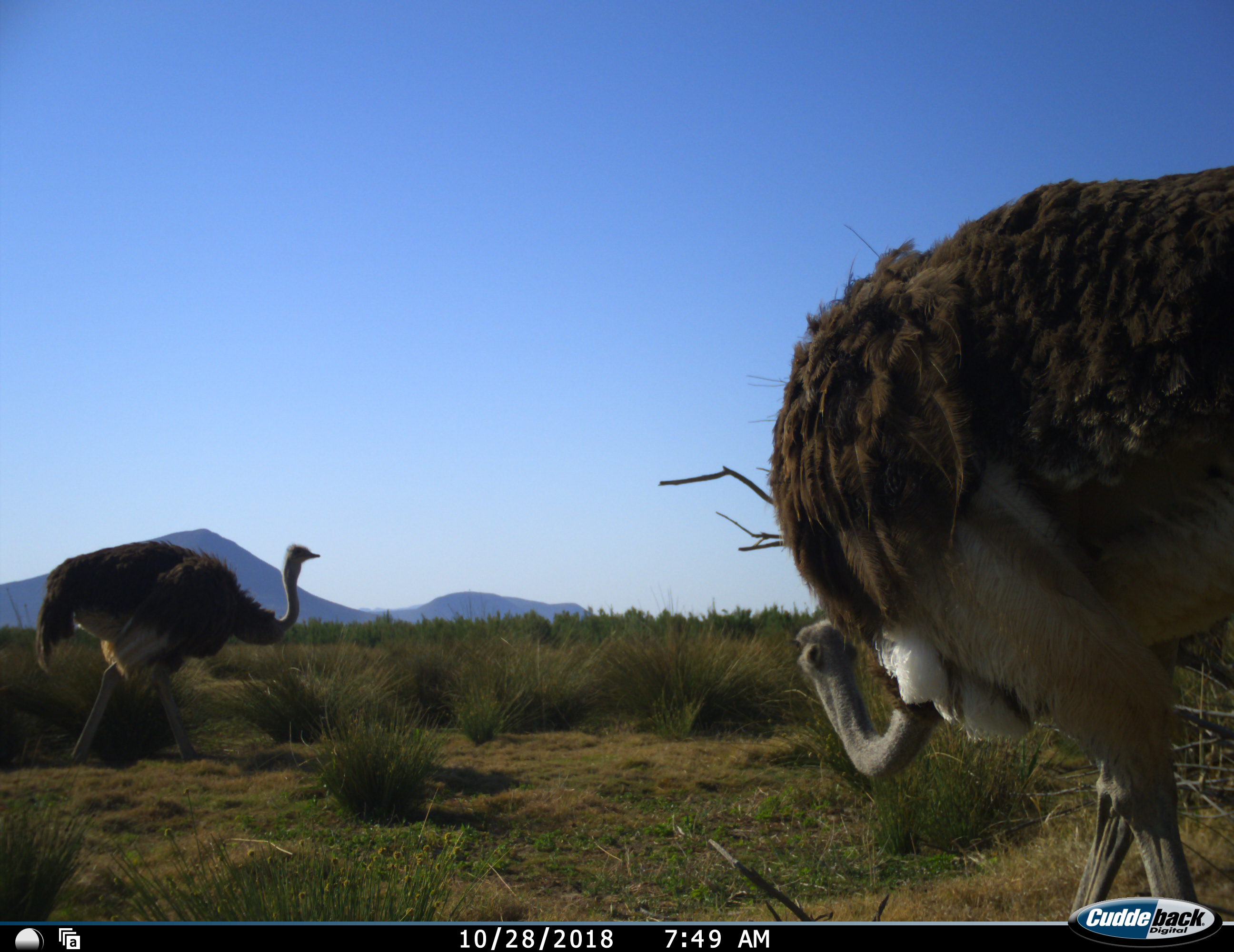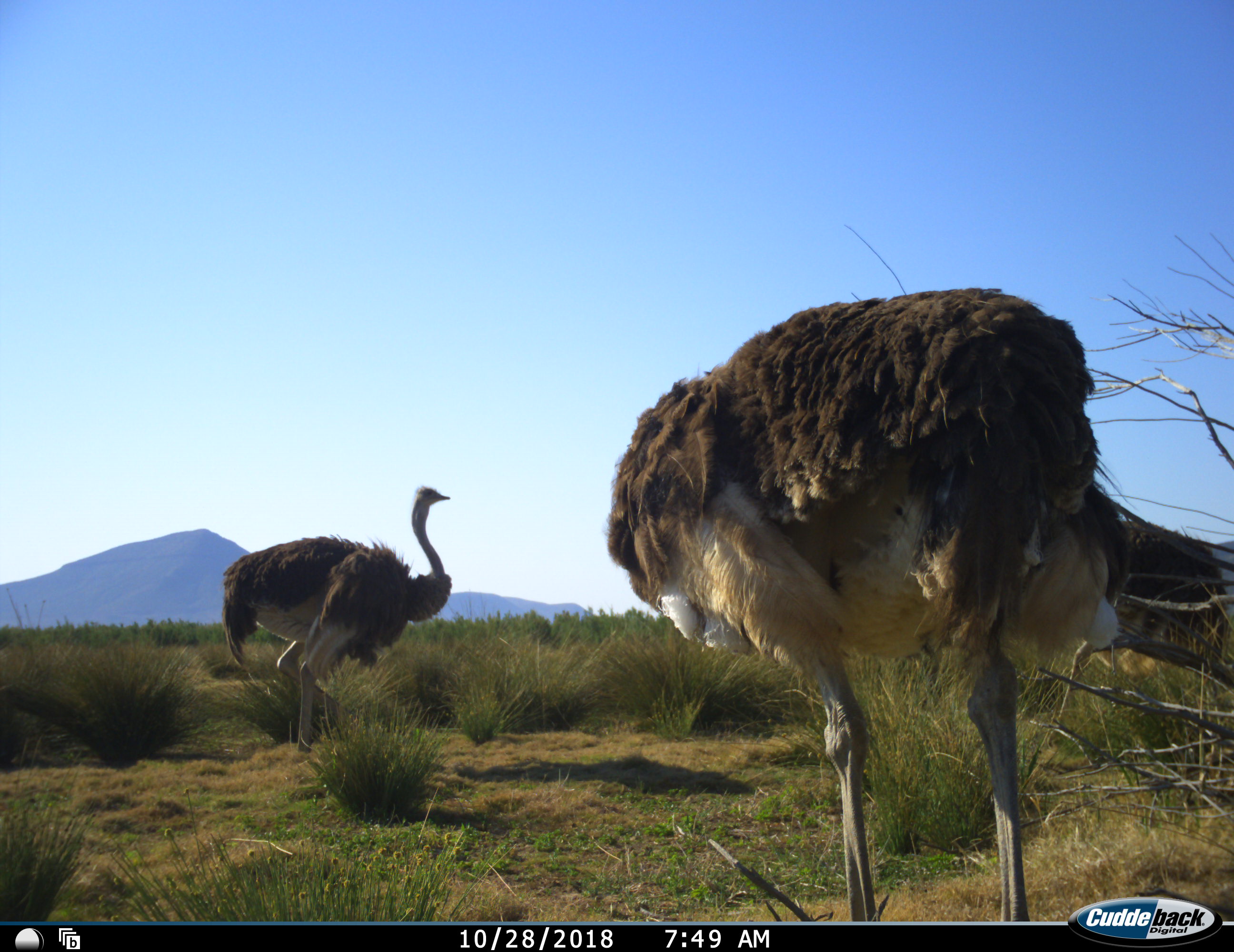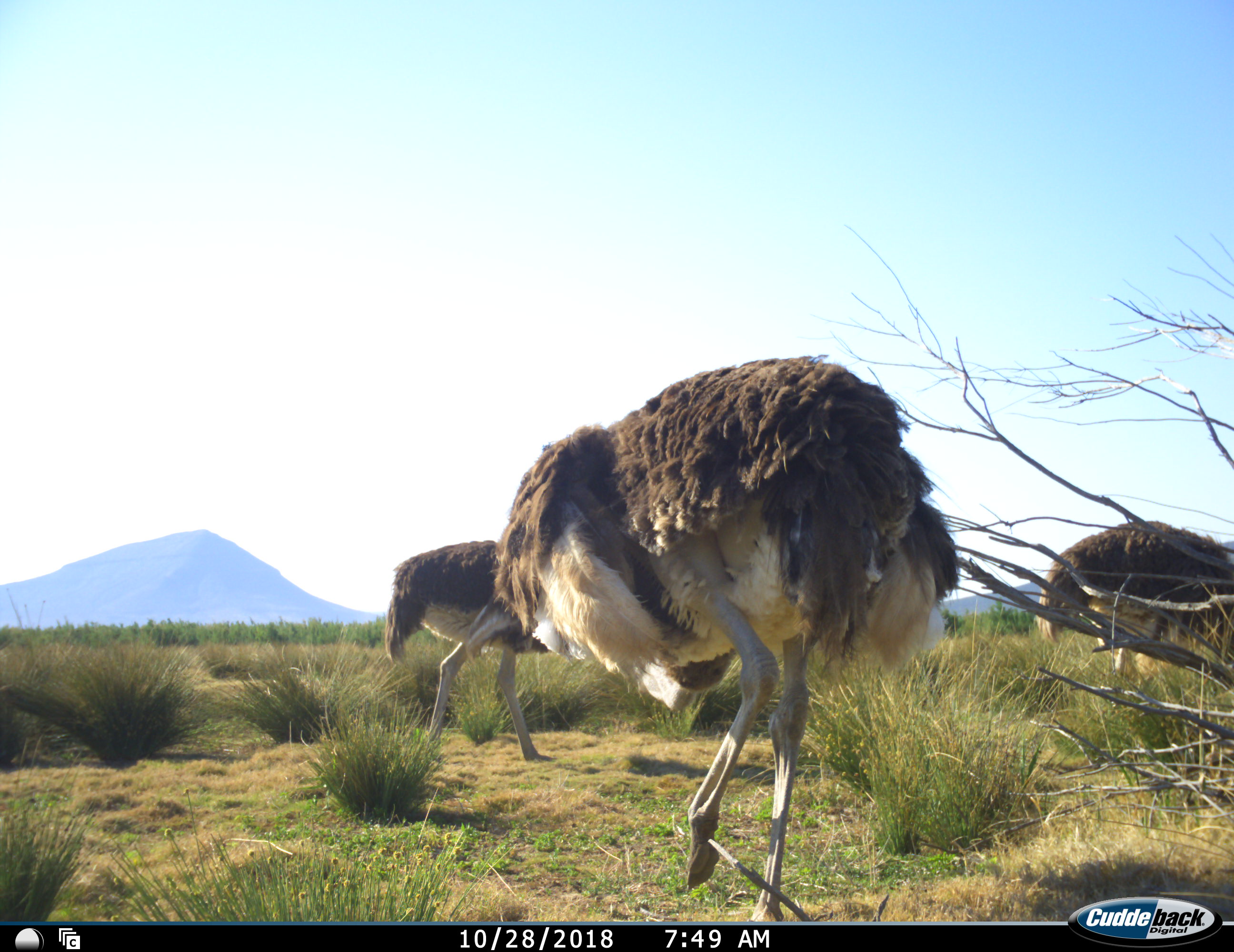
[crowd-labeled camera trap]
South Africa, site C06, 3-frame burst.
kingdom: Animalia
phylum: Chordata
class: Aves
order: Struthioniformes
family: Struthionidae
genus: Struthio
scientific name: Struthio camelus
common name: ostrich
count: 3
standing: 30%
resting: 0%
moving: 90%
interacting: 10%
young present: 0%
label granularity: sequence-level